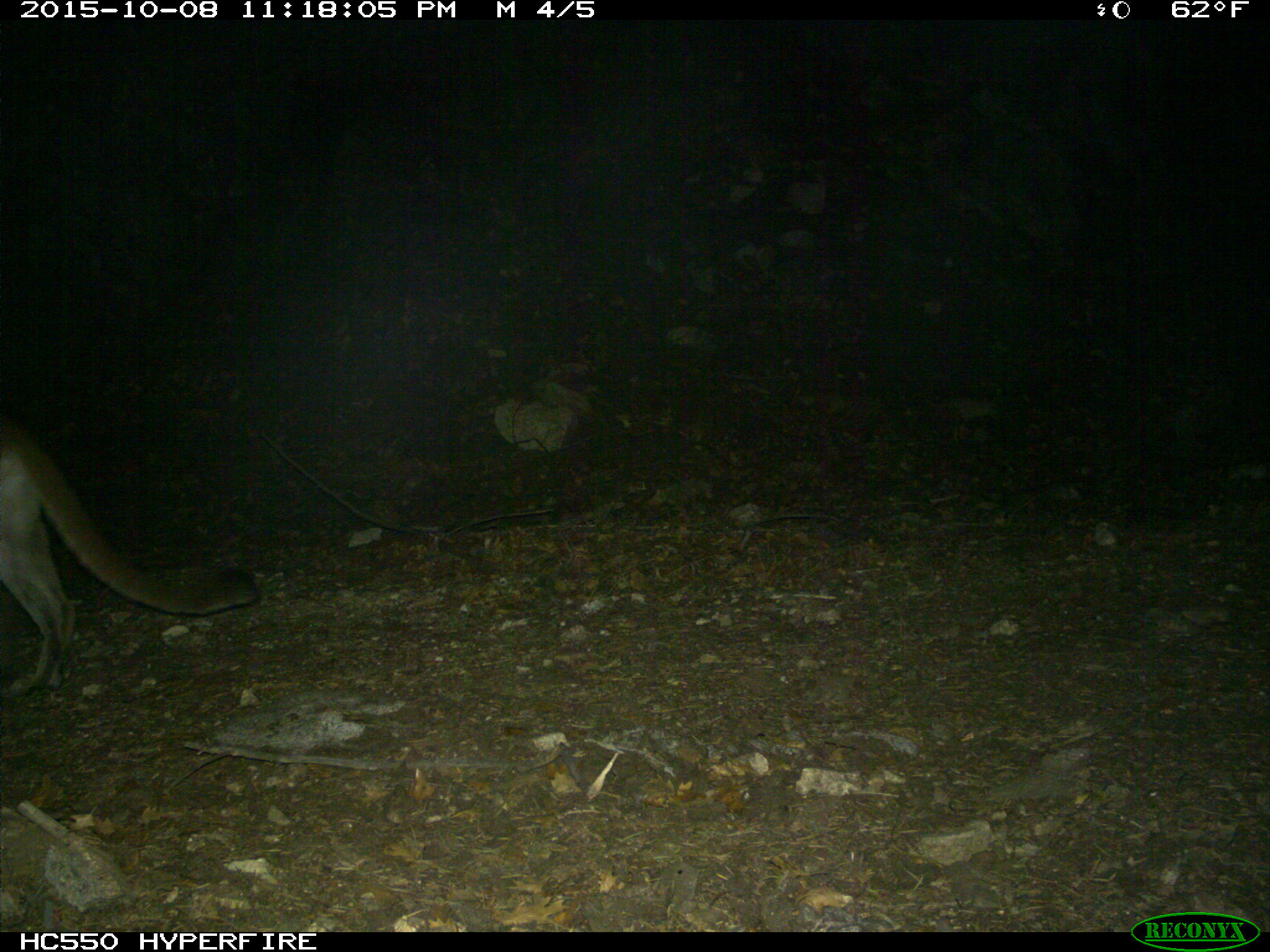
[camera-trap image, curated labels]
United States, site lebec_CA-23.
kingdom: Animalia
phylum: Chordata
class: Mammalia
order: Carnivora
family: Felidae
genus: Puma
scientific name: Puma concolor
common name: mountain lion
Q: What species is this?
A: Puma concolor (mountain lion).